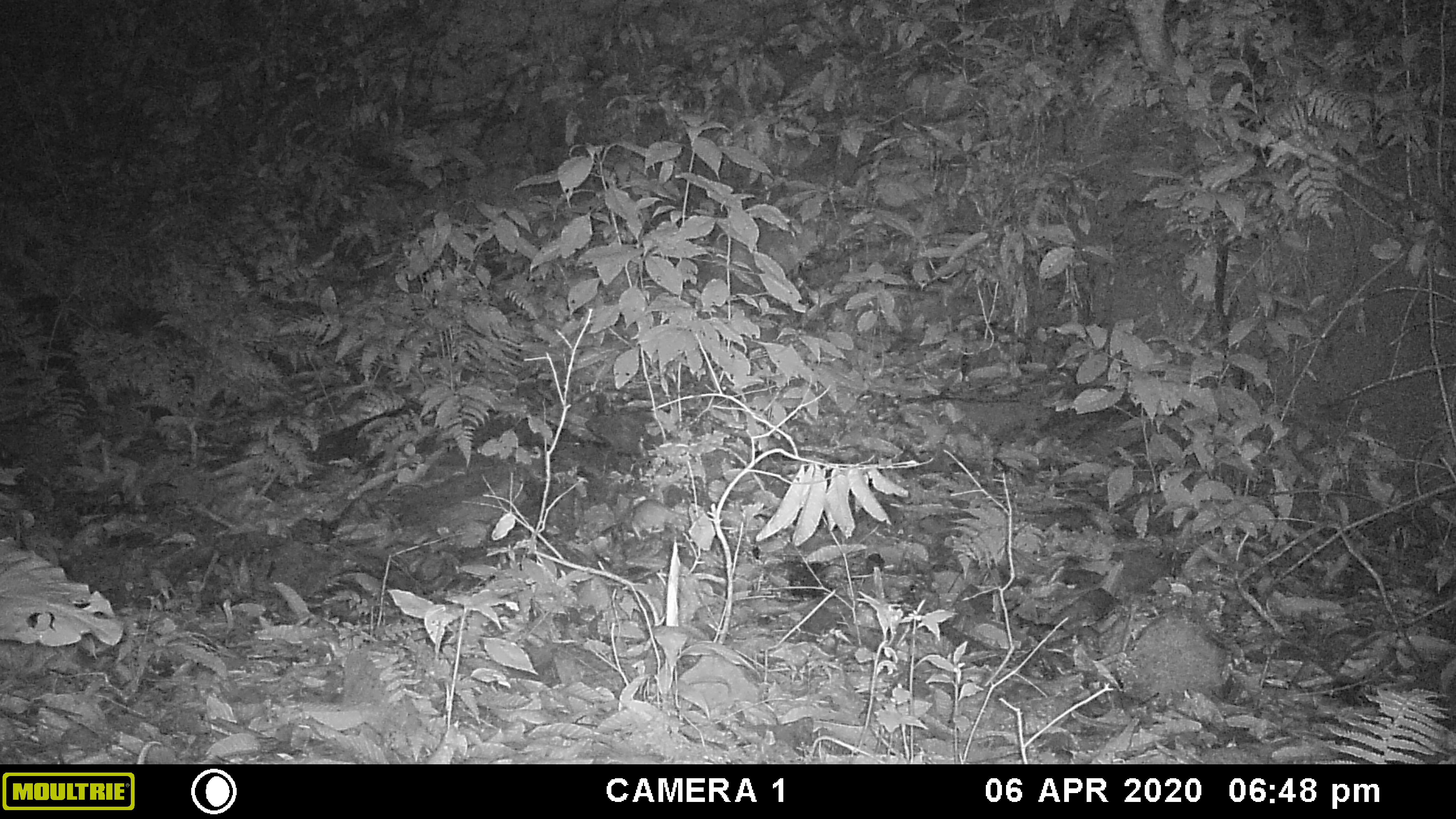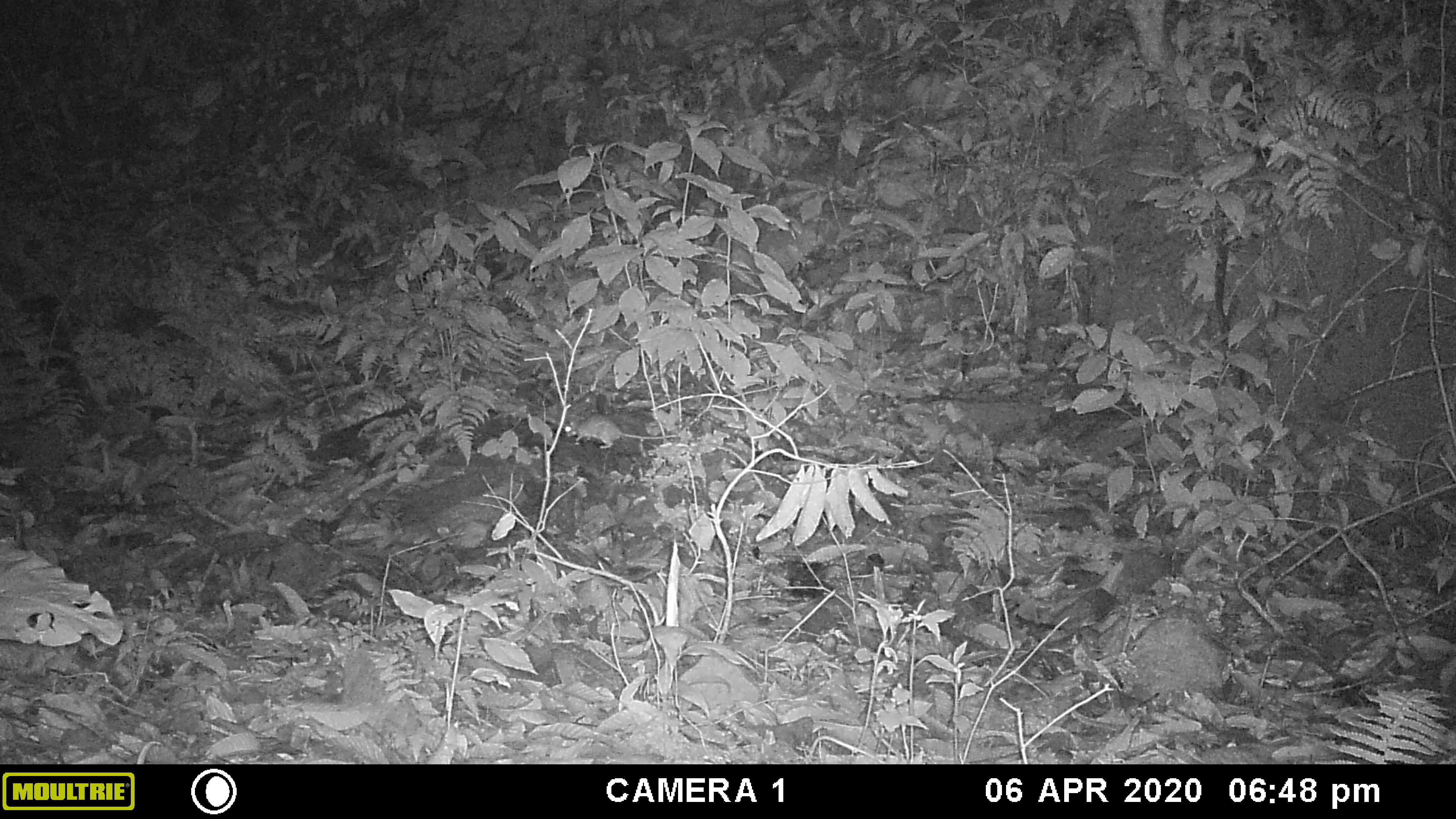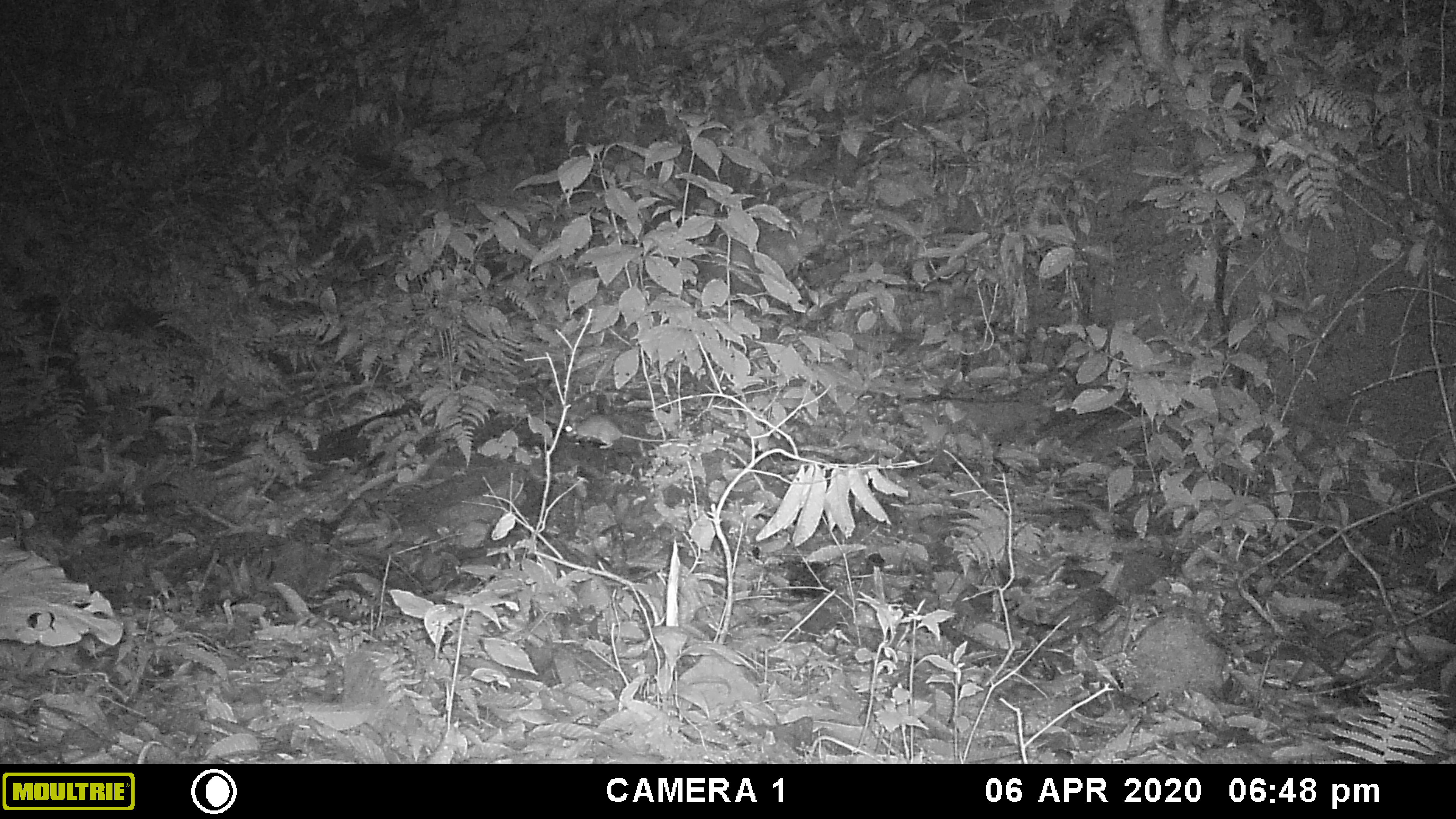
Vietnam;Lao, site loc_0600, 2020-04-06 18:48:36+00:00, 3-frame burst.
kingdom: Animalia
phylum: Chordata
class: Mammalia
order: Rodentia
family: Muridae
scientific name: Muridae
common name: old-world mice and rats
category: unidentified murid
Unidentified murid (old-world mice and rats) (Muridae). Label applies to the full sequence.